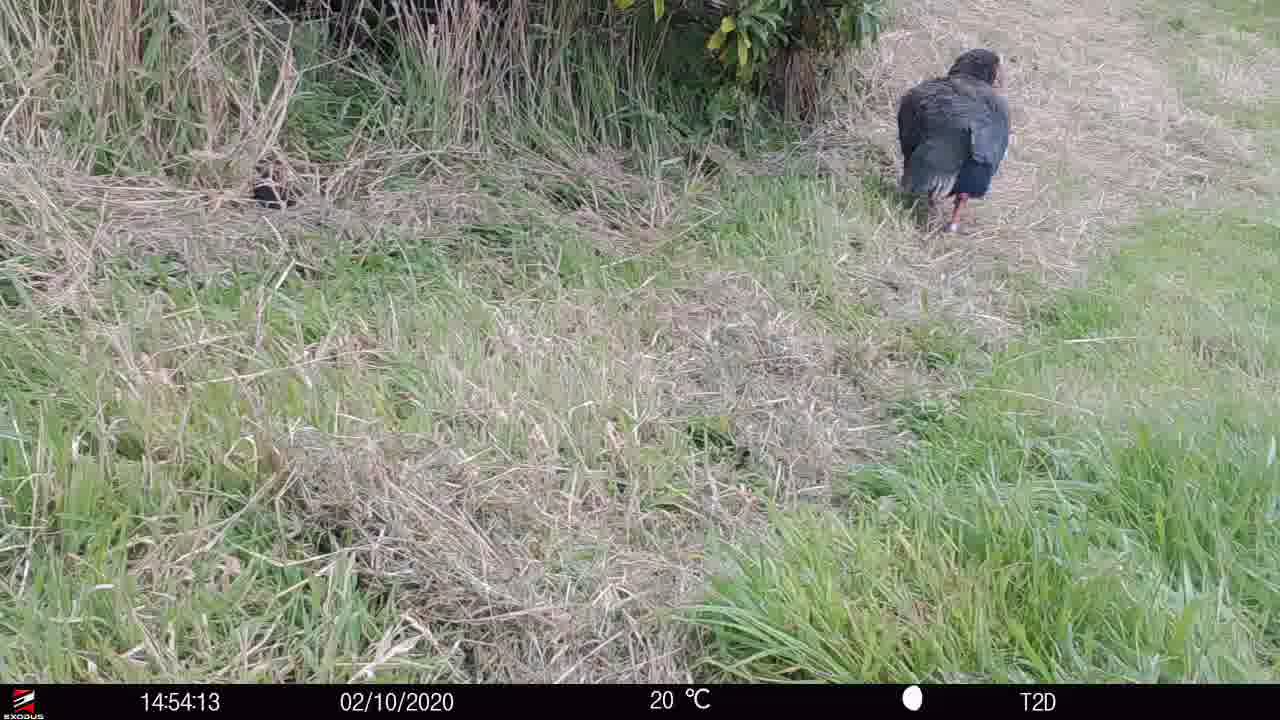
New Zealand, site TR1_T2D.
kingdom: Animalia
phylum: Chordata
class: Aves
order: Gruiformes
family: Rallidae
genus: Porphyrio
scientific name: Porphyrio mantelli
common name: takahe